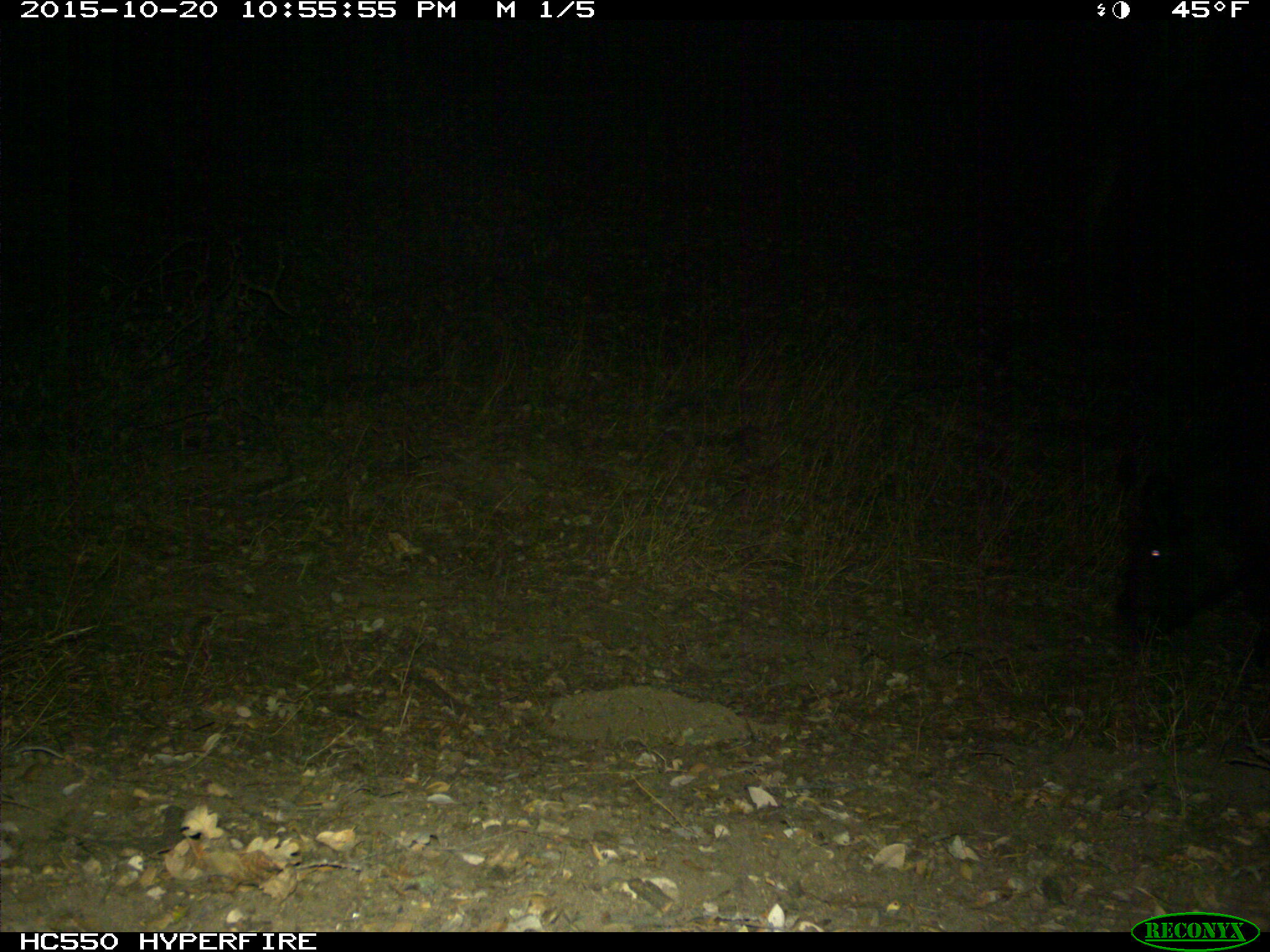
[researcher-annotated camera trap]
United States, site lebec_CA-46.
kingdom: Animalia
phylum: Chordata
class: Mammalia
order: Artiodactyla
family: Suidae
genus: Sus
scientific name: Sus scrofa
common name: wild boar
Sus scrofa (wild boar).